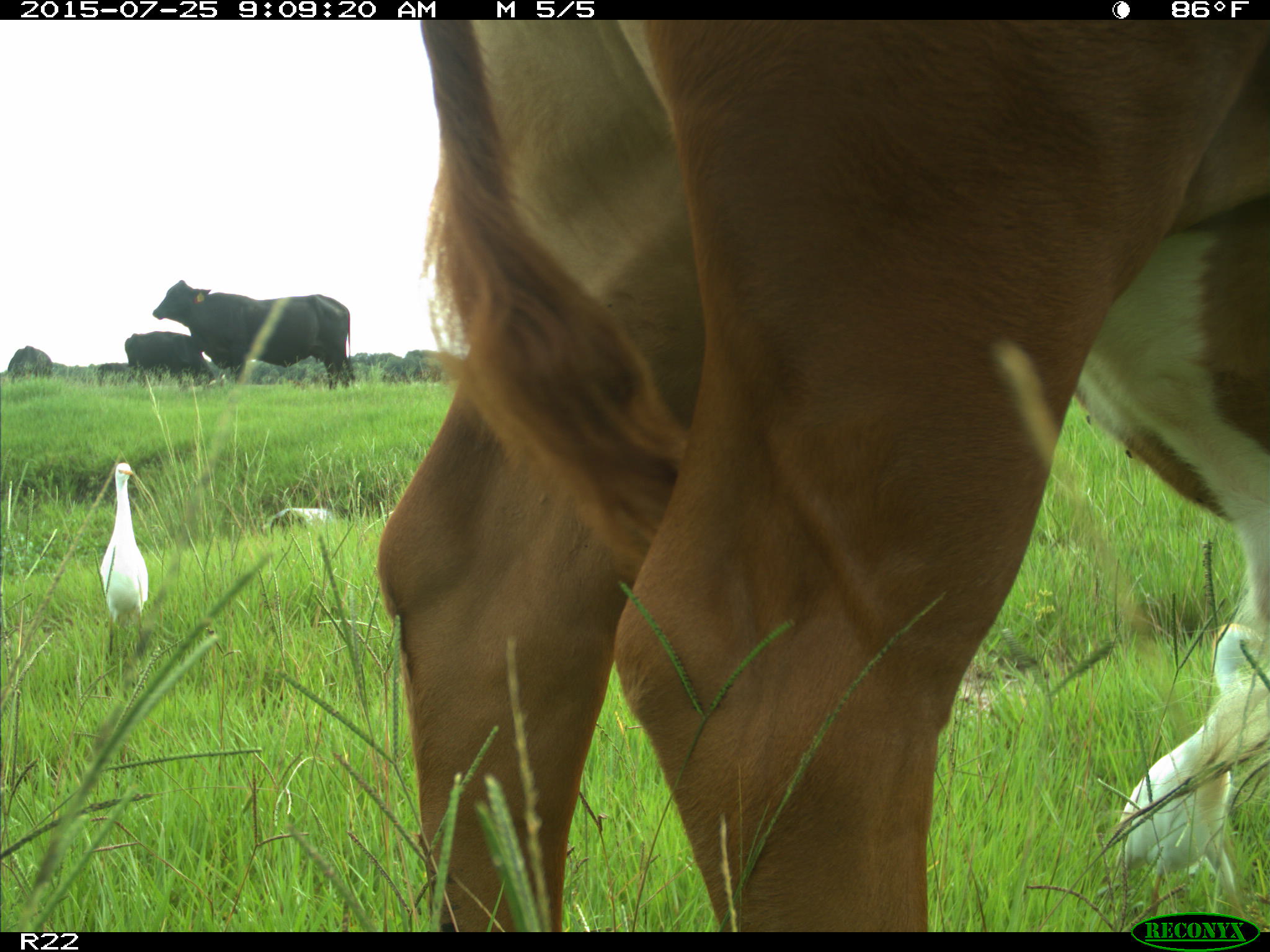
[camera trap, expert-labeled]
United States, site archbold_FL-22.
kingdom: Animalia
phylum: Chordata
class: Mammalia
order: Artiodactyla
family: Bovidae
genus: Bos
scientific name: Bos taurus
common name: domestic cow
Bos taurus (domestic cow).